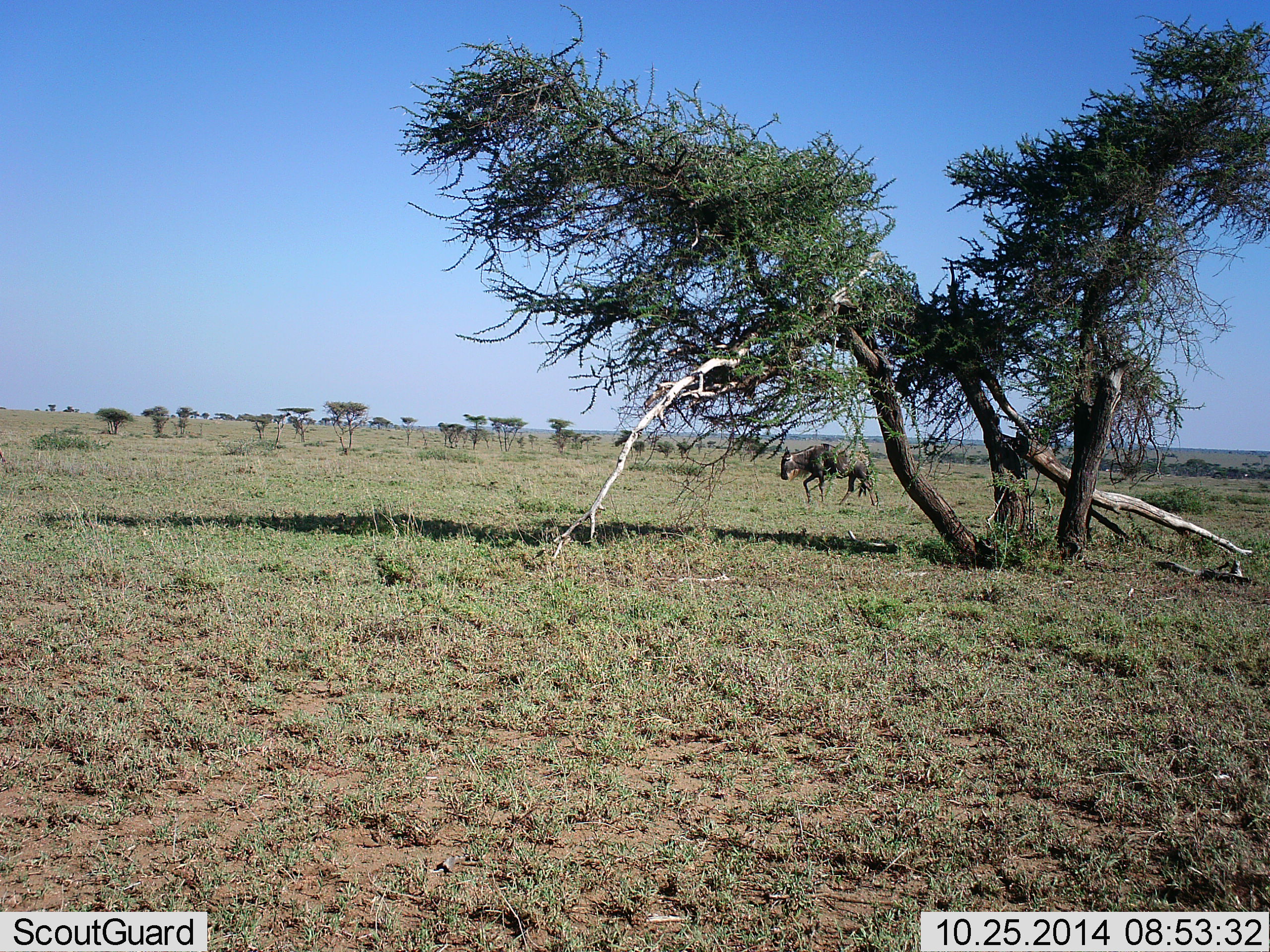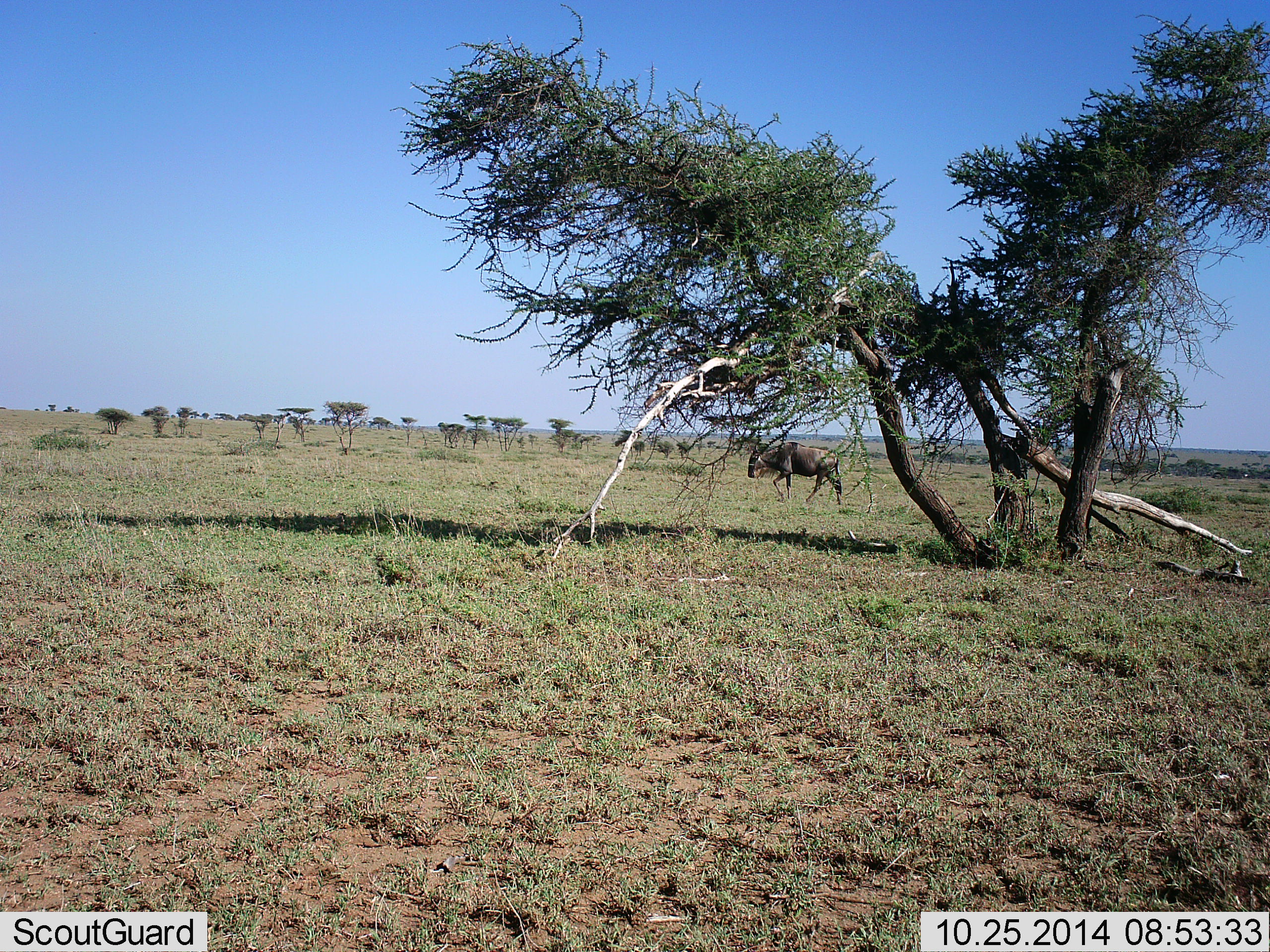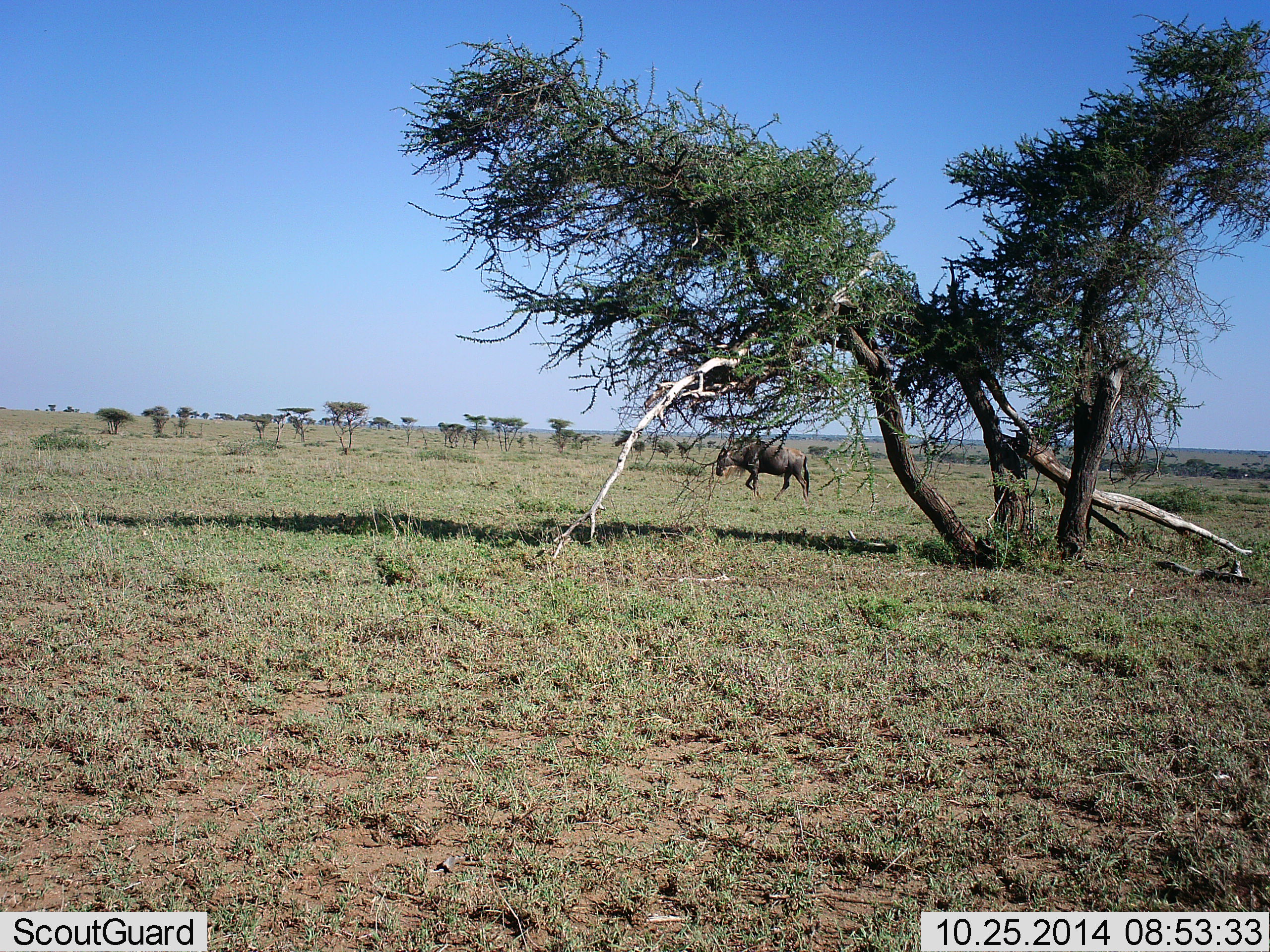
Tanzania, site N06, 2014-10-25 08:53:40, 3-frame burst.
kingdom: Animalia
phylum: Chordata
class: Mammalia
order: Artiodactyla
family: Bovidae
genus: Connochaetes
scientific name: Connochaetes taurinus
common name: blue wildebeest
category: wildebeest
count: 1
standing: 10%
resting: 0%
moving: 90%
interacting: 0%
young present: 0%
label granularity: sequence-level